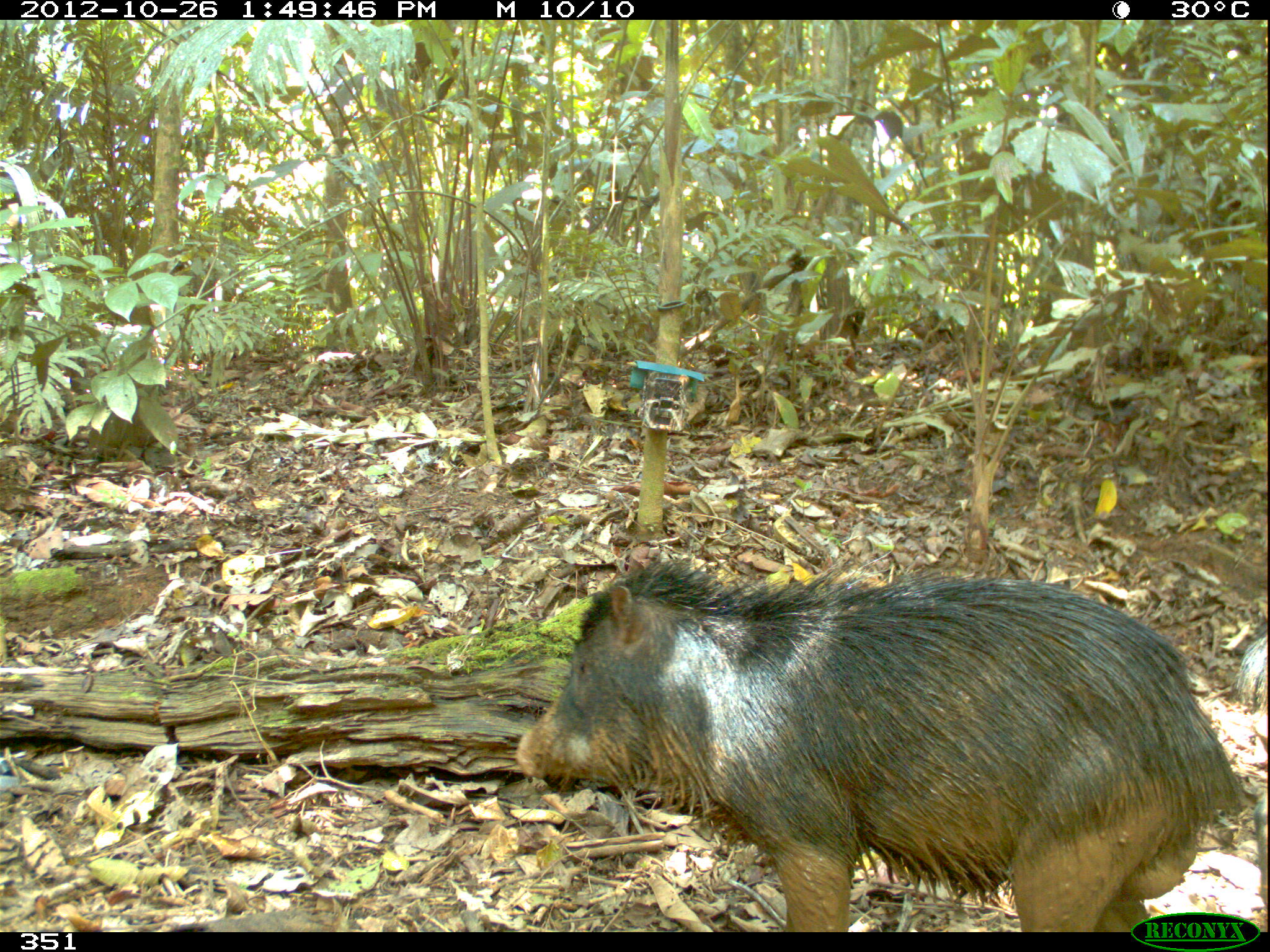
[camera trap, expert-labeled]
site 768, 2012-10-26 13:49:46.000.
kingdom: Animalia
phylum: Chordata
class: Mammalia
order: Artiodactyla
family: Tayassuidae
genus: Tayassu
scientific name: Tayassu pecari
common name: white-lipped peccary